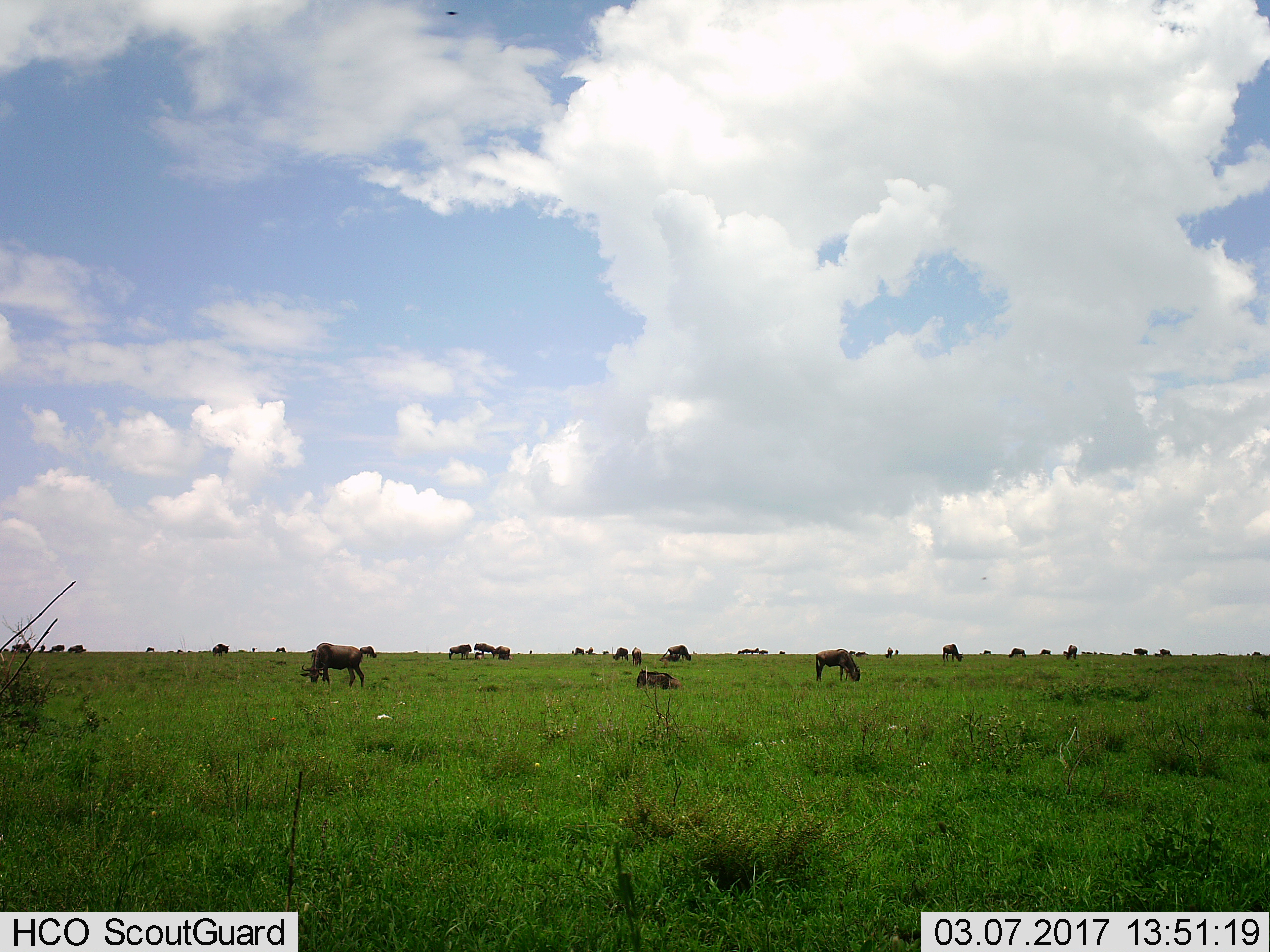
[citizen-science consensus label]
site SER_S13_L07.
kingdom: Animalia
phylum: Chordata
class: Mammalia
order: Artiodactyla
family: Bovidae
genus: Connochaetes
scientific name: Connochaetes taurinus taurinus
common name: blue wildebeest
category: wildebeestblue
Wildebeestblue (blue wildebeest) (Connochaetes taurinus taurinus), count 11-50. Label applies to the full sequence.